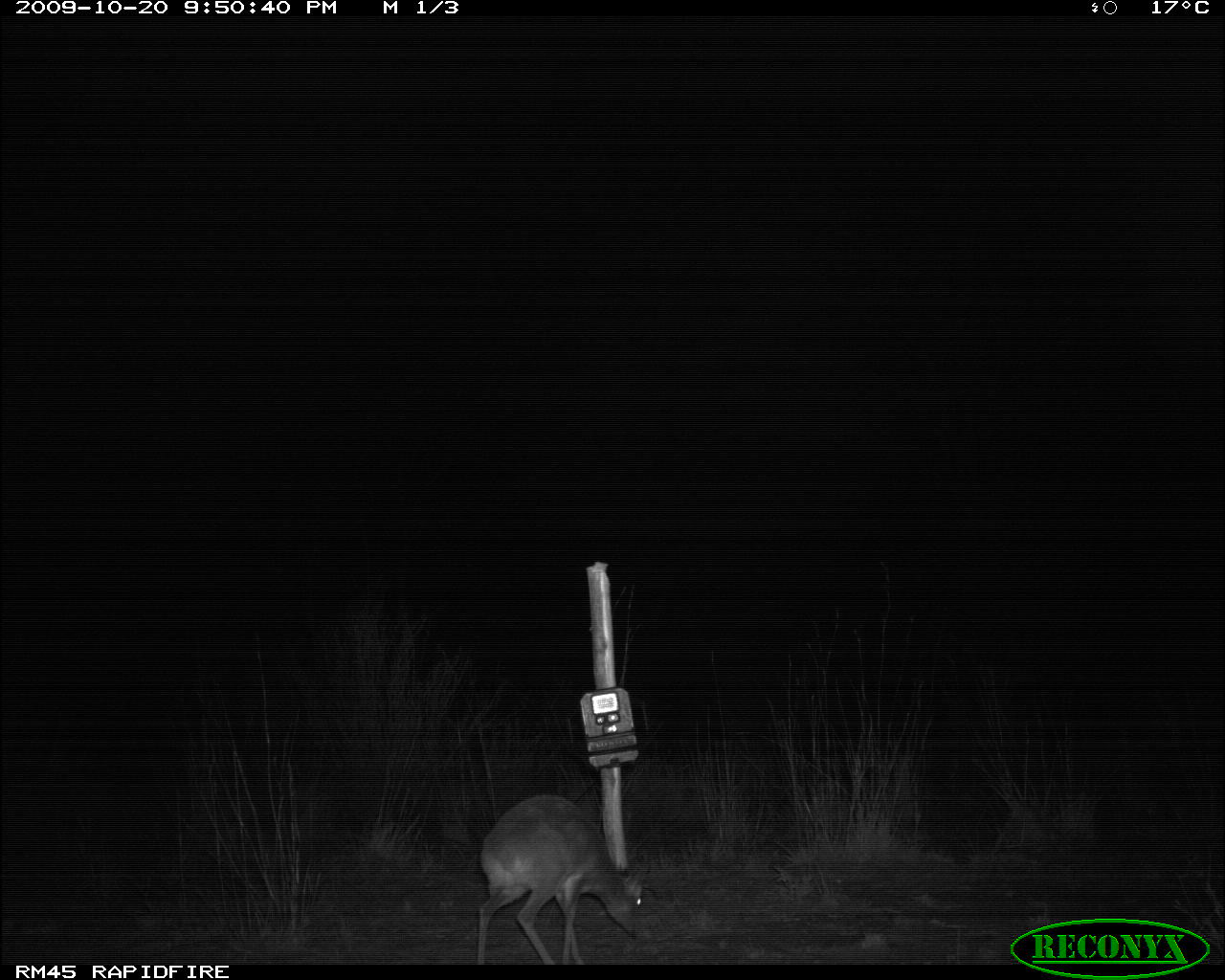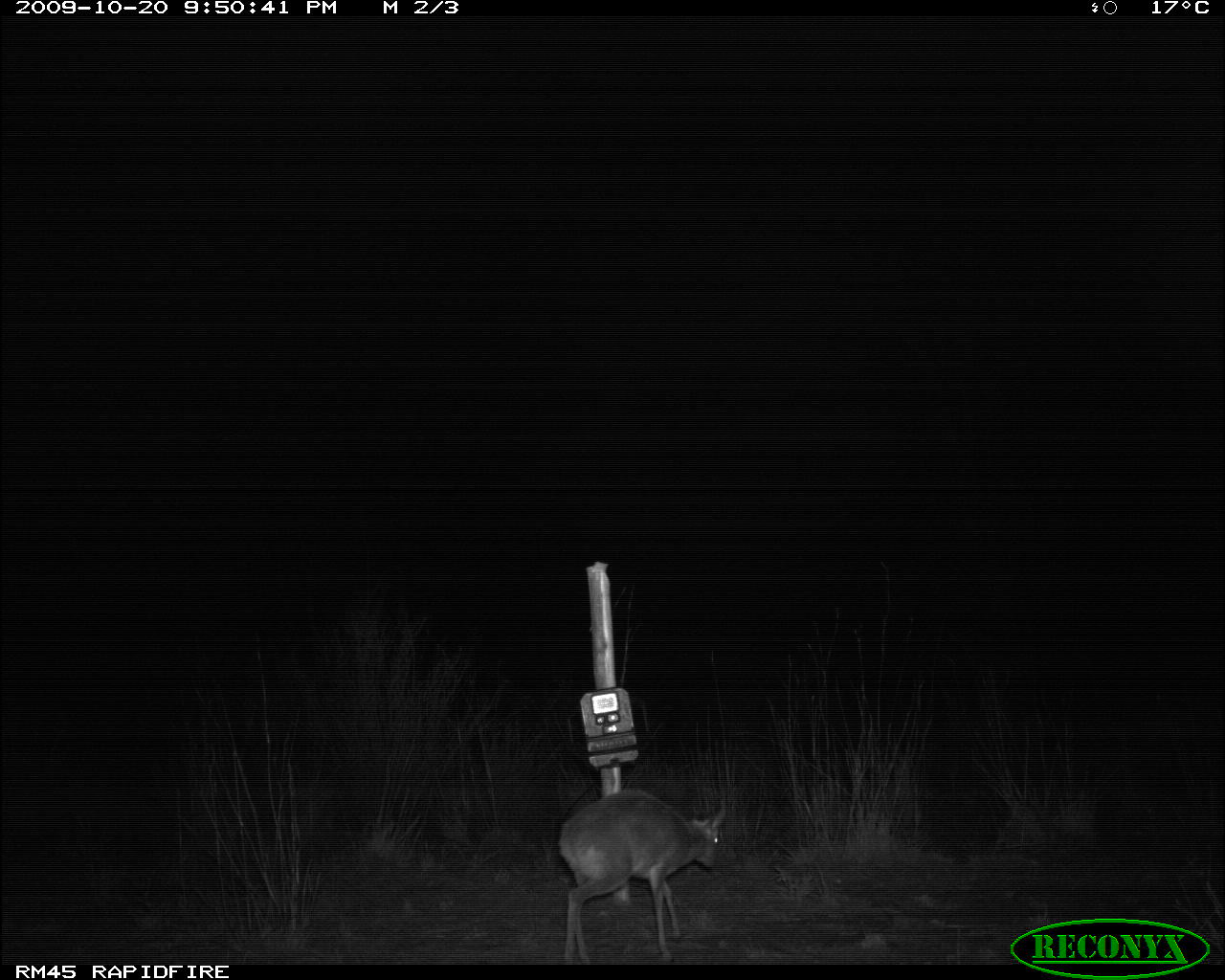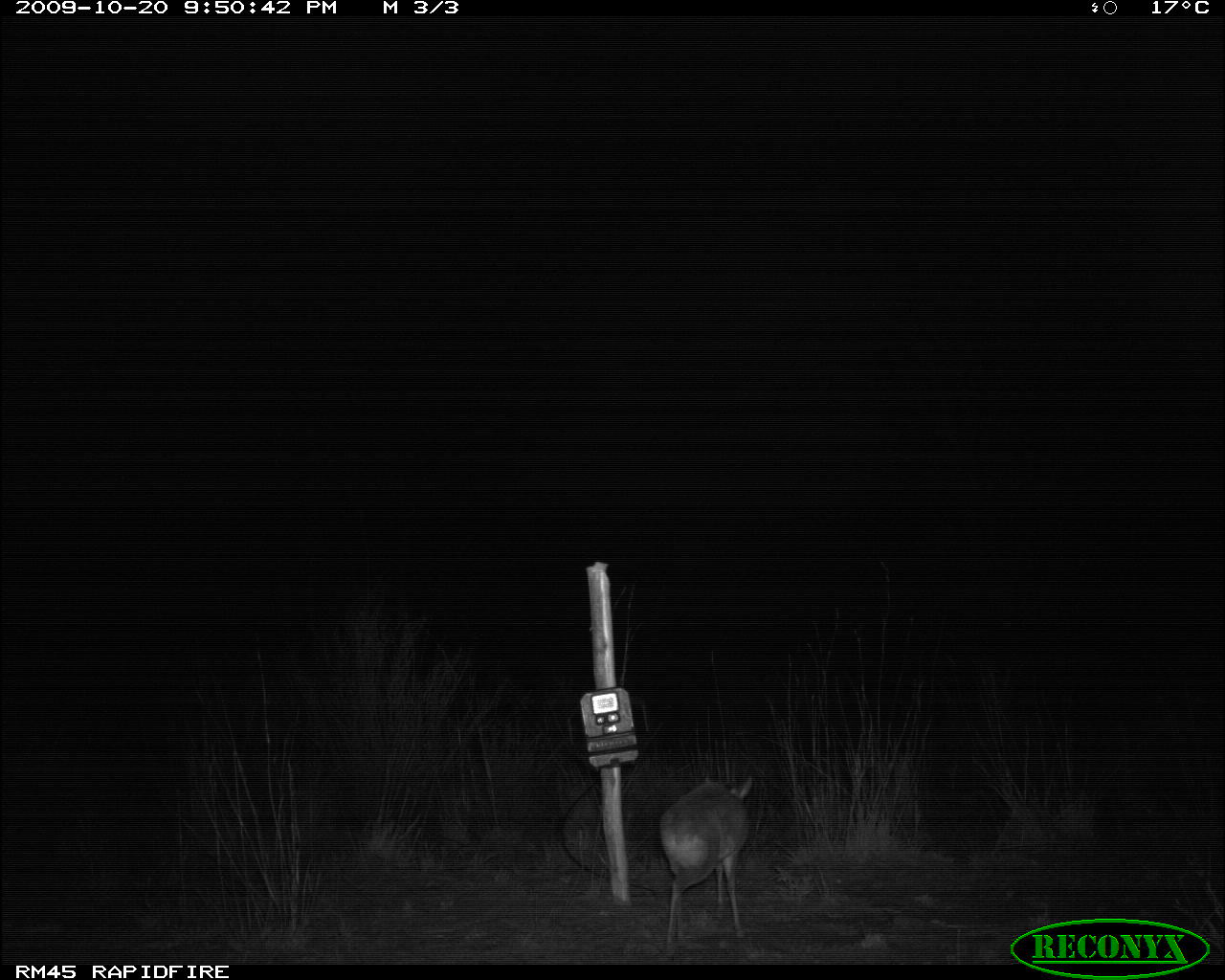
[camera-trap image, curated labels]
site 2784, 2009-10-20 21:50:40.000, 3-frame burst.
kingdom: Animalia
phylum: Chordata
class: Mammalia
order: Artiodactyla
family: Bovidae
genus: Madoqua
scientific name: Madoqua guentheri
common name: günther's dik-dik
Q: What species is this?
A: Madoqua guentheri (günther's dik-dik).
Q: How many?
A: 1.